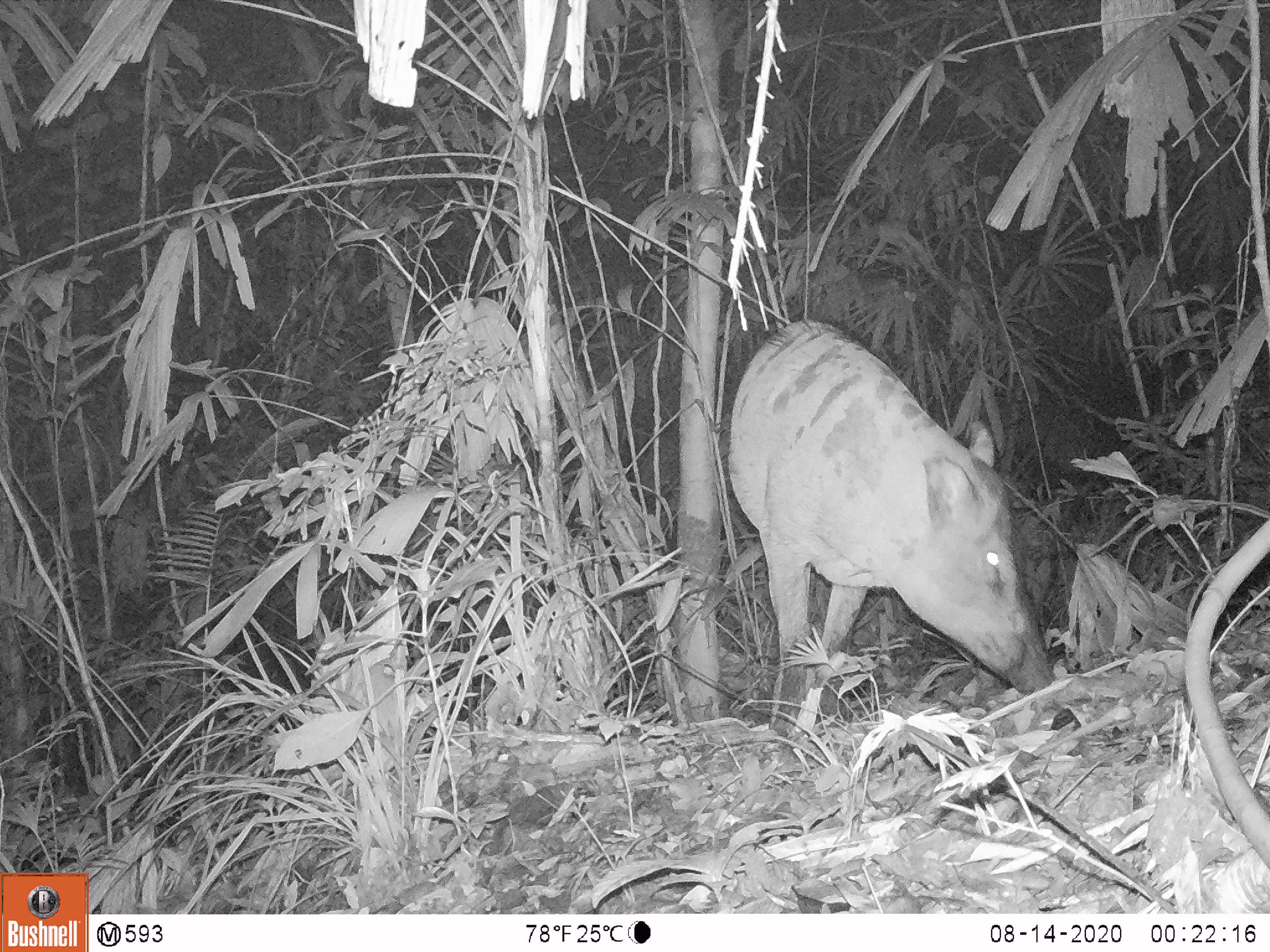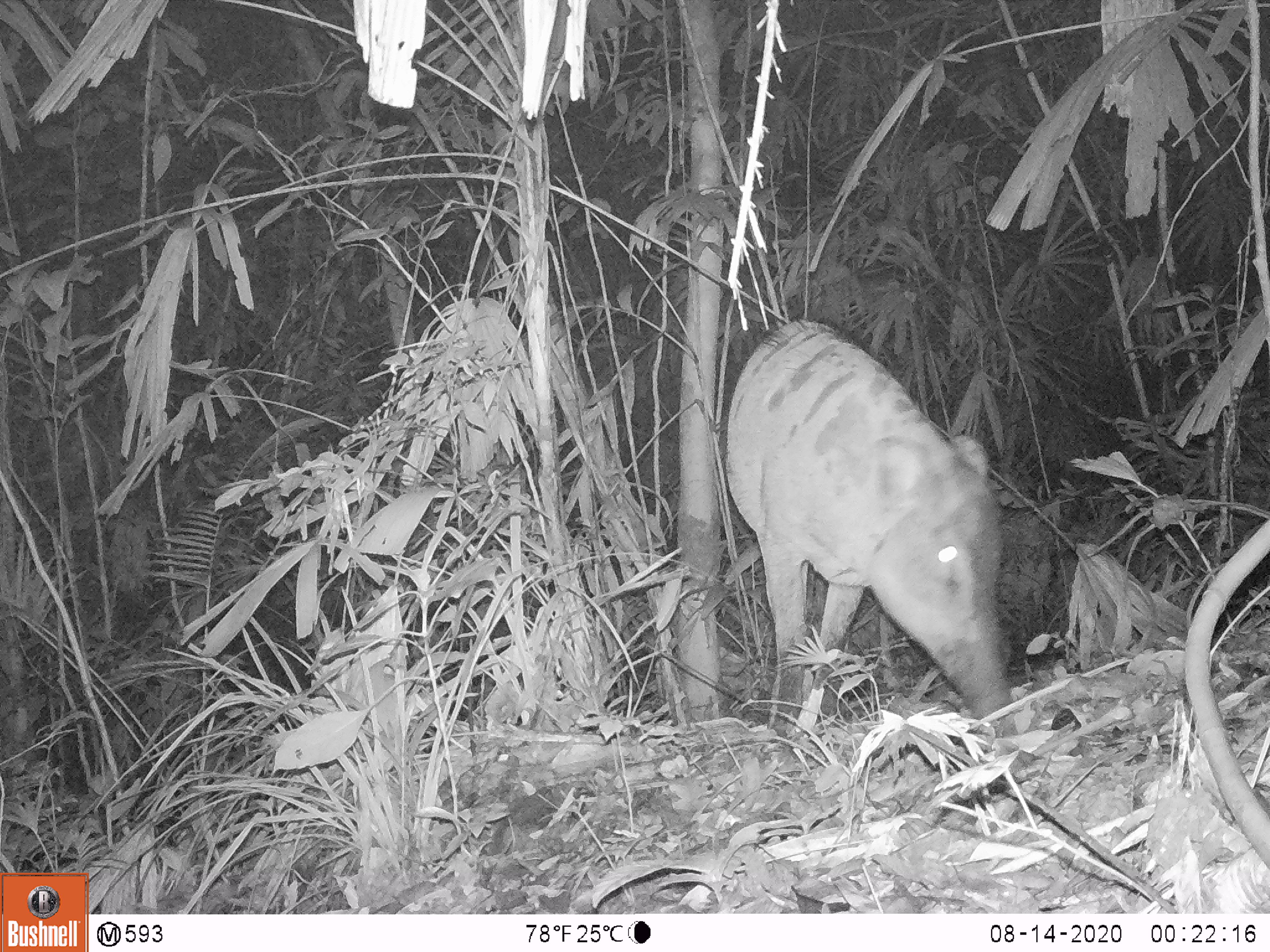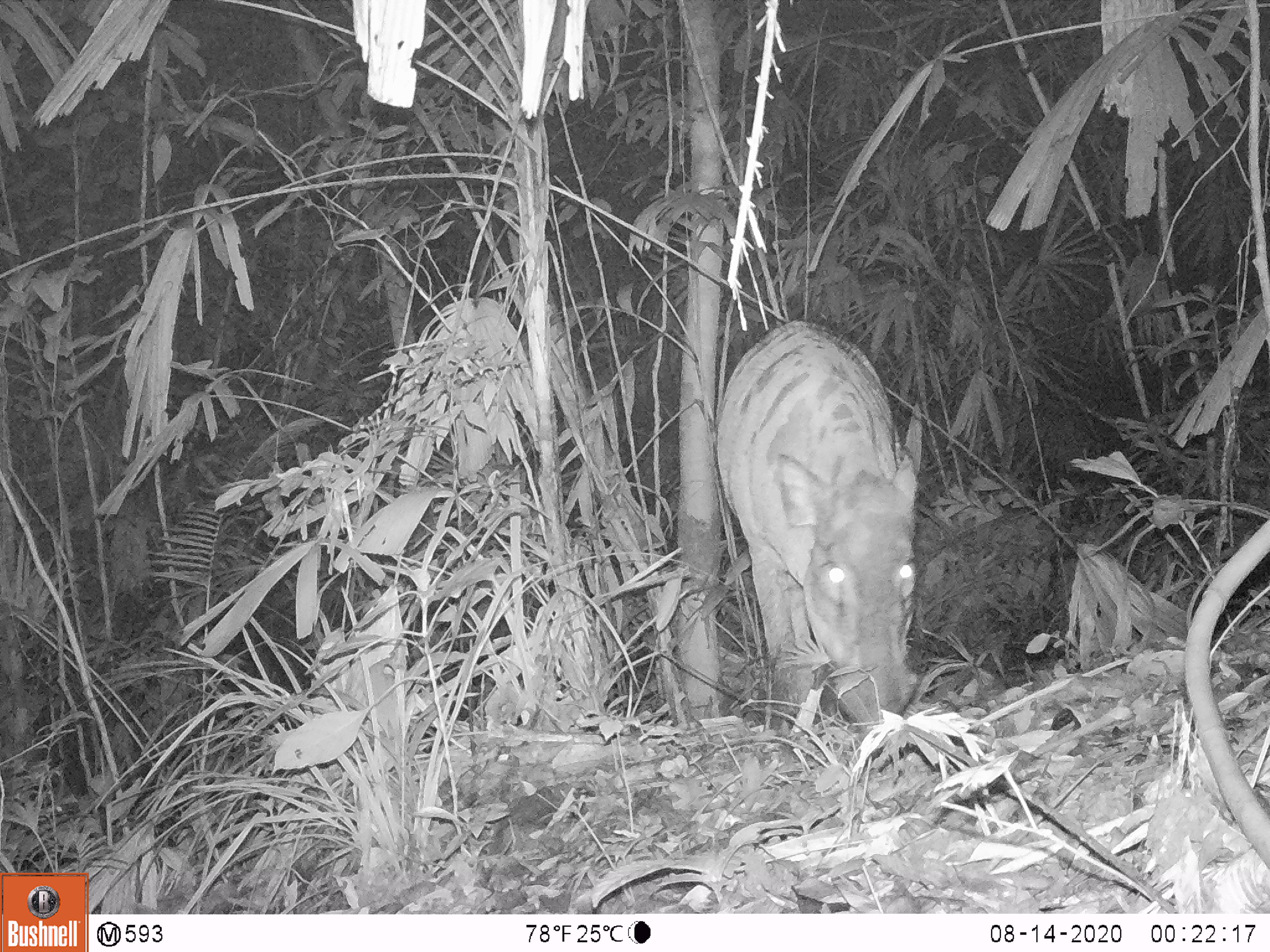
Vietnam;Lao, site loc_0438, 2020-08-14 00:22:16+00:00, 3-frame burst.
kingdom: Animalia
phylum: Chordata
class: Mammalia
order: Artiodactyla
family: Suidae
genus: Sus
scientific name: Sus scrofa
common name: eurasian wild pig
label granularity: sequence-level